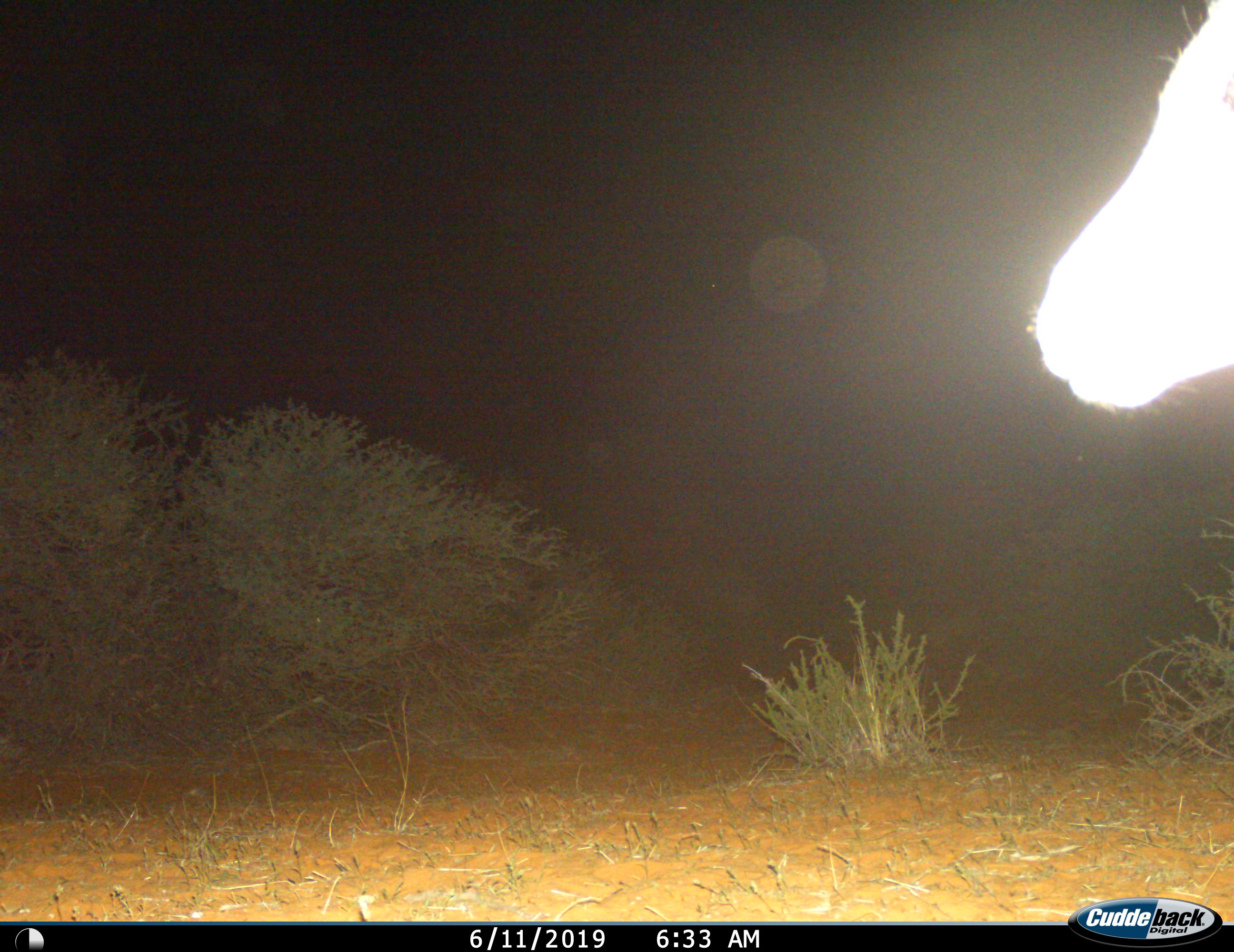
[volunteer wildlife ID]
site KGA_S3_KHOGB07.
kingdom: Animalia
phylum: Chordata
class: Mammalia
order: Artiodactyla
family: Bovidae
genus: Antidorcas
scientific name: Antidorcas marsupialis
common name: springbok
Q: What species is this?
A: Springbok (Antidorcas marsupialis).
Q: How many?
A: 1.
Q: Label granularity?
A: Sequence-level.